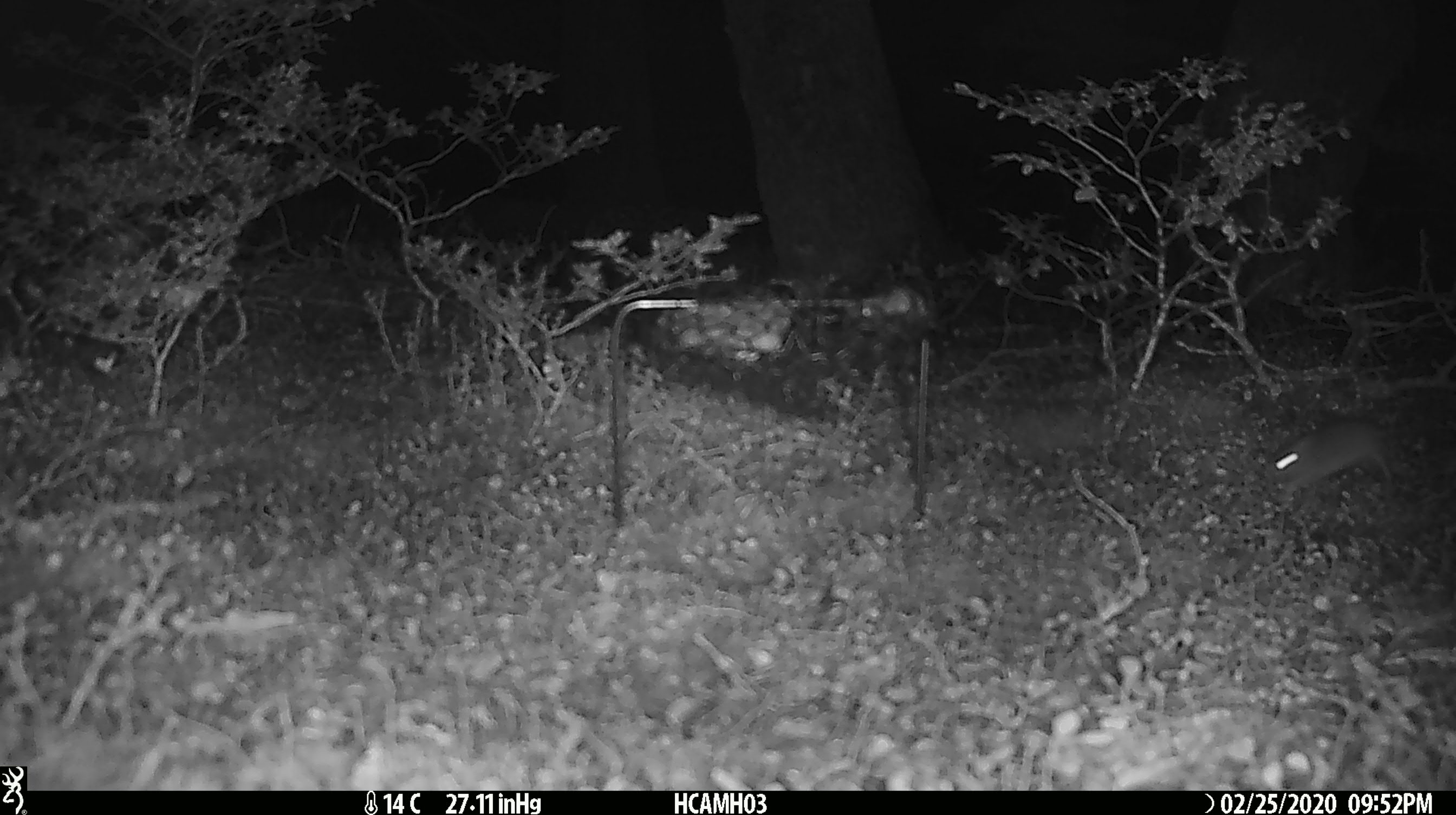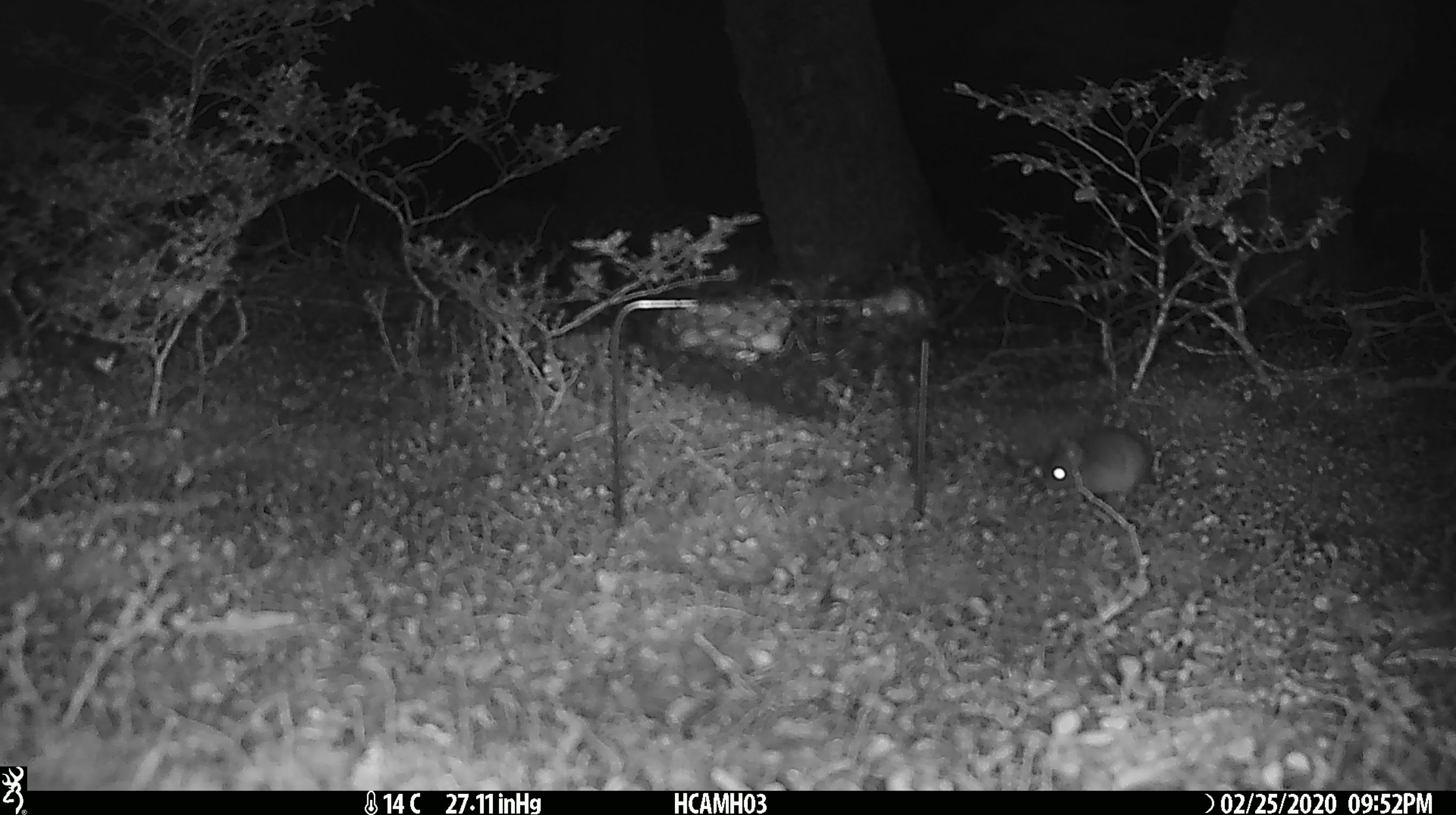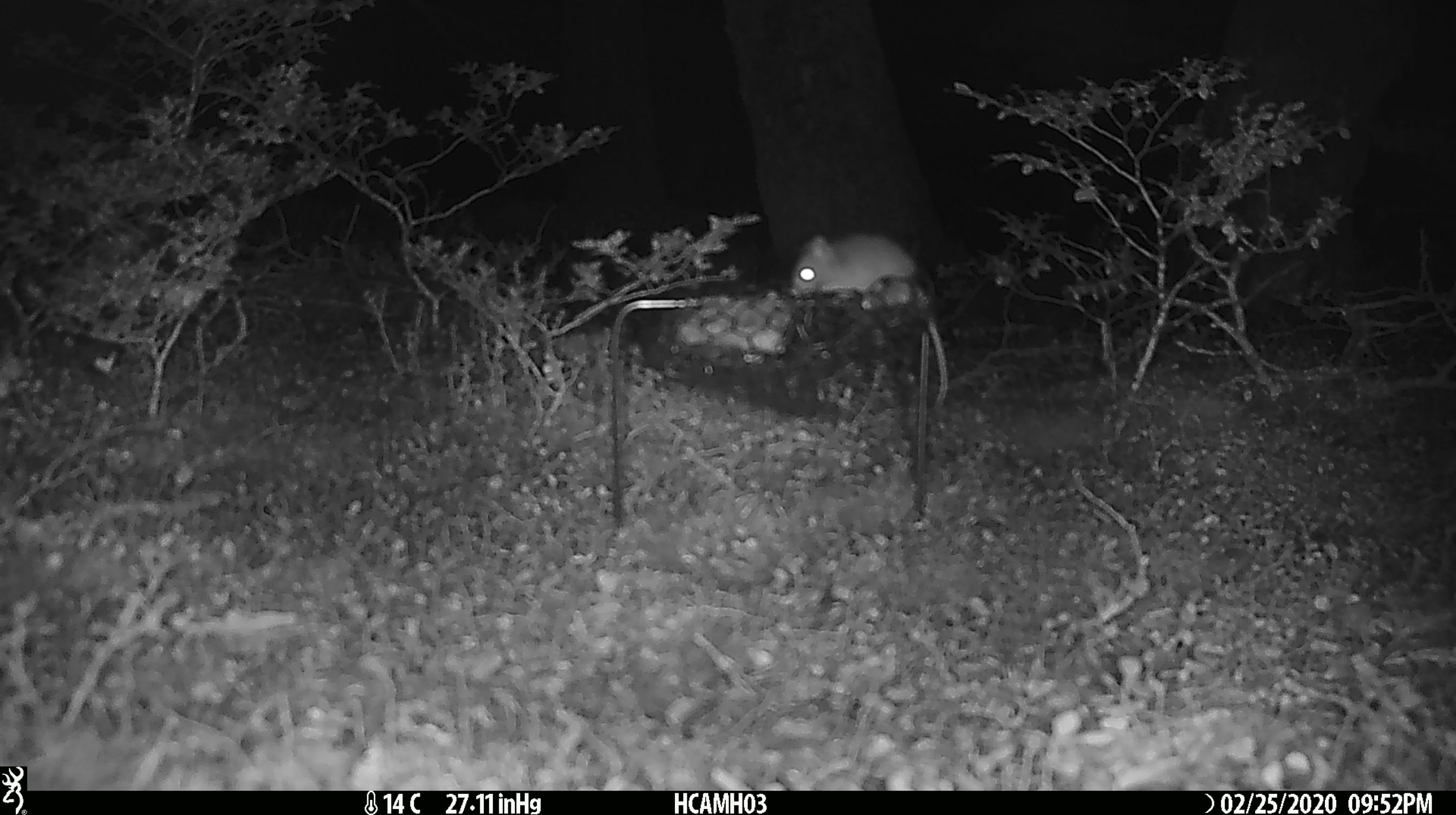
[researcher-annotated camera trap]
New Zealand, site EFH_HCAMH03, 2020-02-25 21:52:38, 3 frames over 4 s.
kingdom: Animalia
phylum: Chordata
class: Mammalia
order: Rodentia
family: Muridae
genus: Mus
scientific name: Mus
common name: mouse